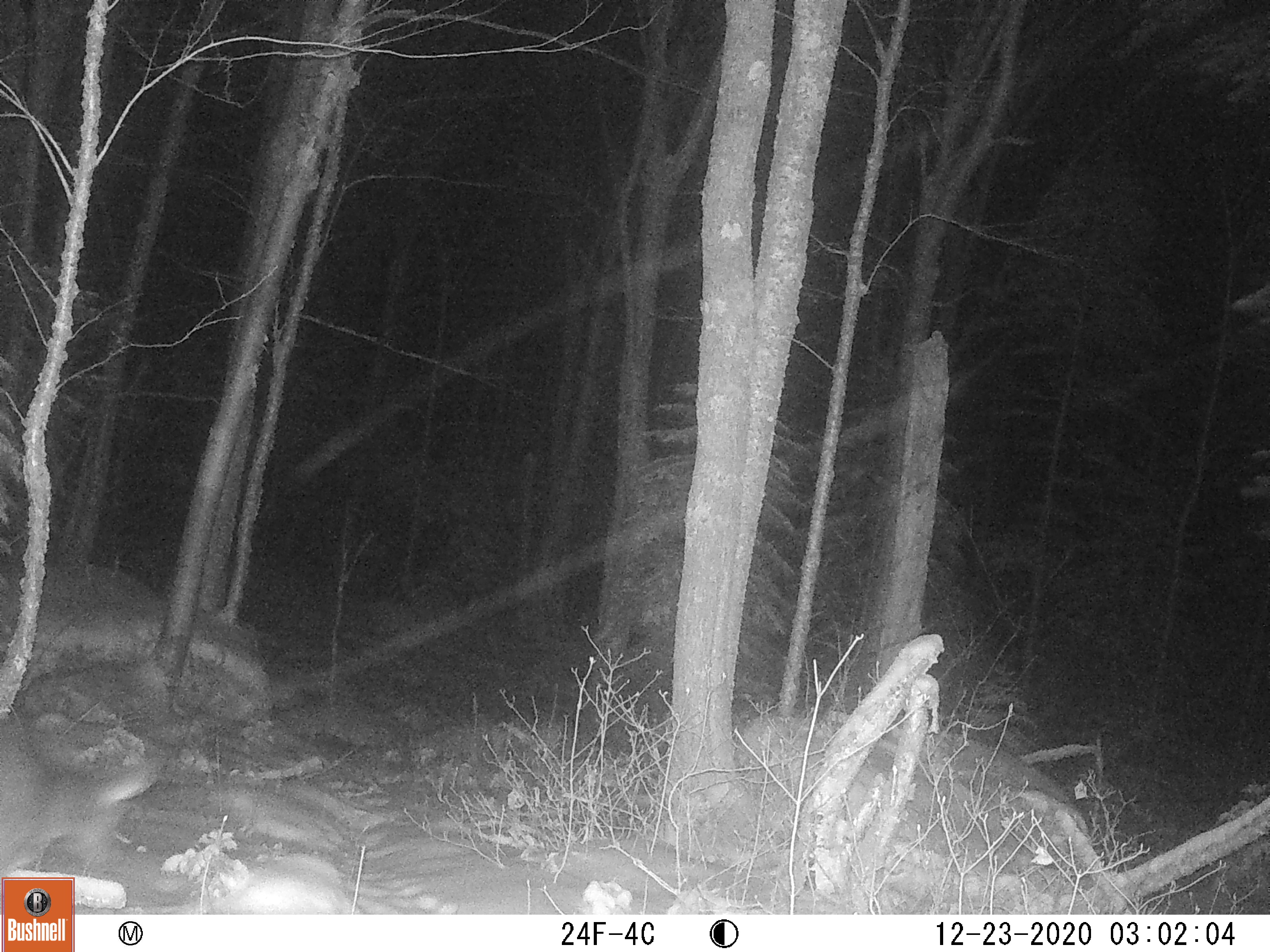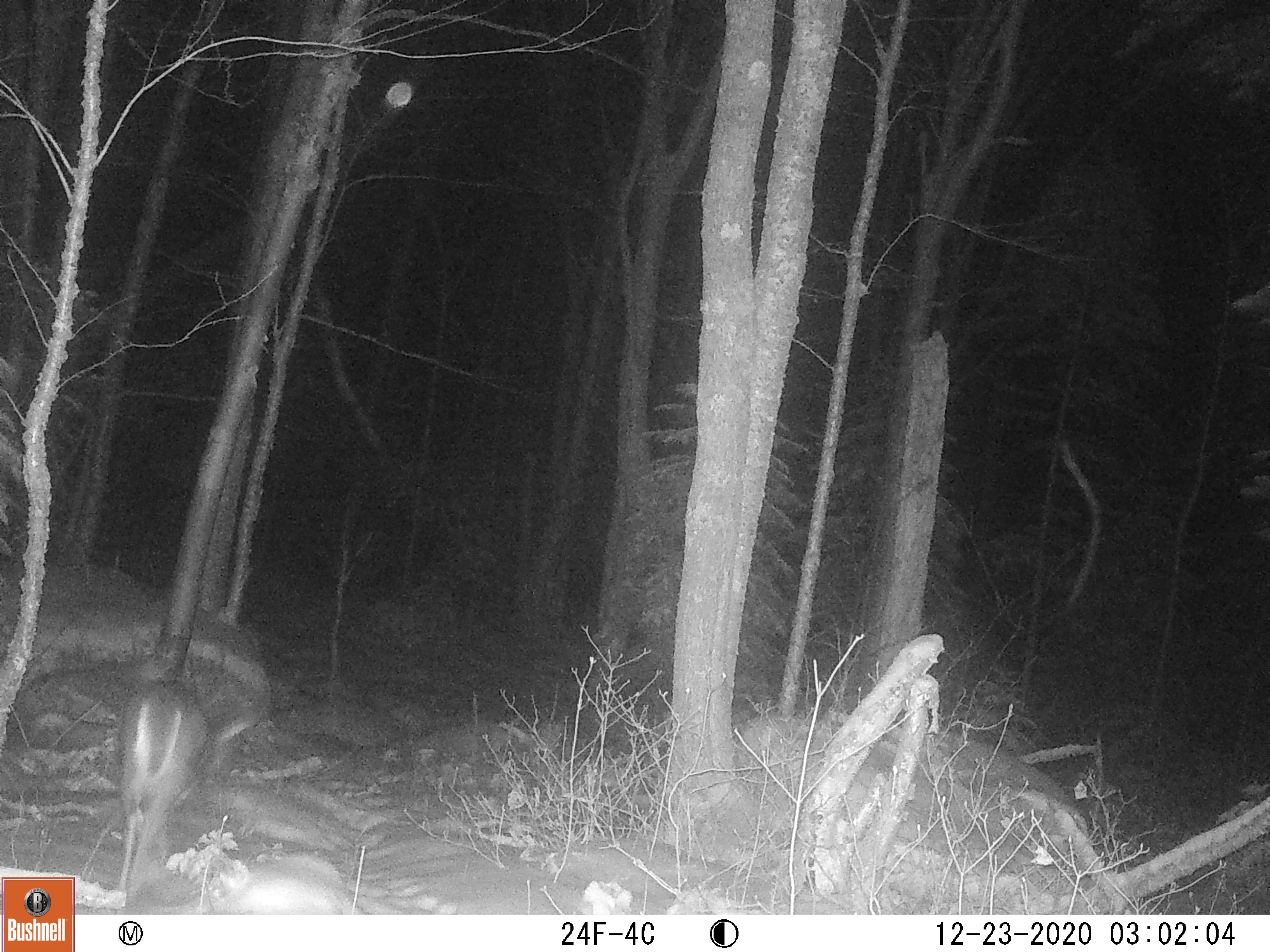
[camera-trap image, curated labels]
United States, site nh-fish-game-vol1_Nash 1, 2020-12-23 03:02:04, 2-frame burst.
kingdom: Animalia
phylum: Chordata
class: Mammalia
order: Artiodactyla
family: Cervidae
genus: Odocoileus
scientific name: Odocoileus virginianus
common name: white-tailed deer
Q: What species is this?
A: White-tailed deer (Odocoileus virginianus).